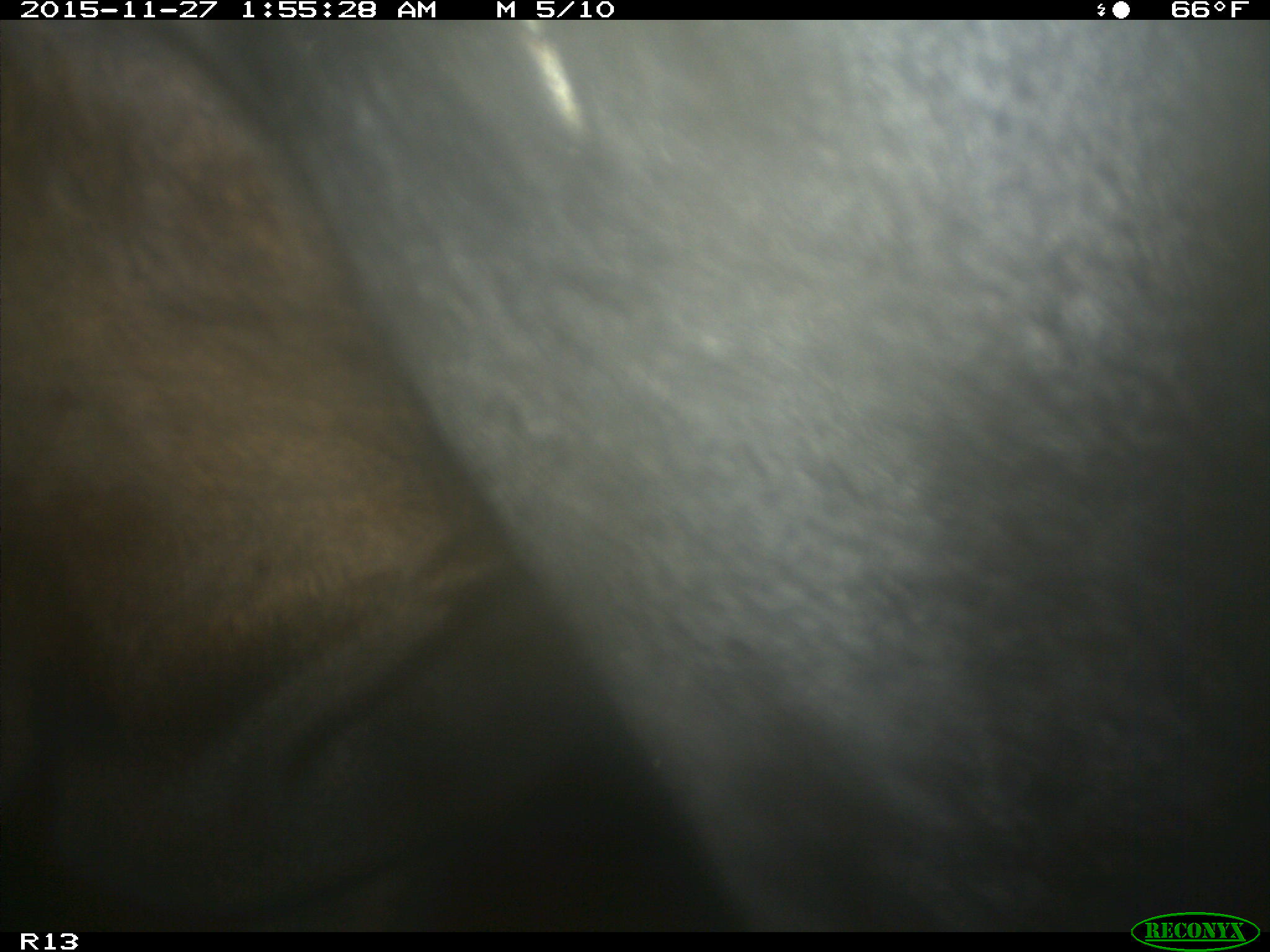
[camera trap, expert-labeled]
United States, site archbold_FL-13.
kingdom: Animalia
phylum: Chordata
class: Mammalia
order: Artiodactyla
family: Bovidae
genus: Bos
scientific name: Bos taurus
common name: domestic cow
Bos taurus (domestic cow).